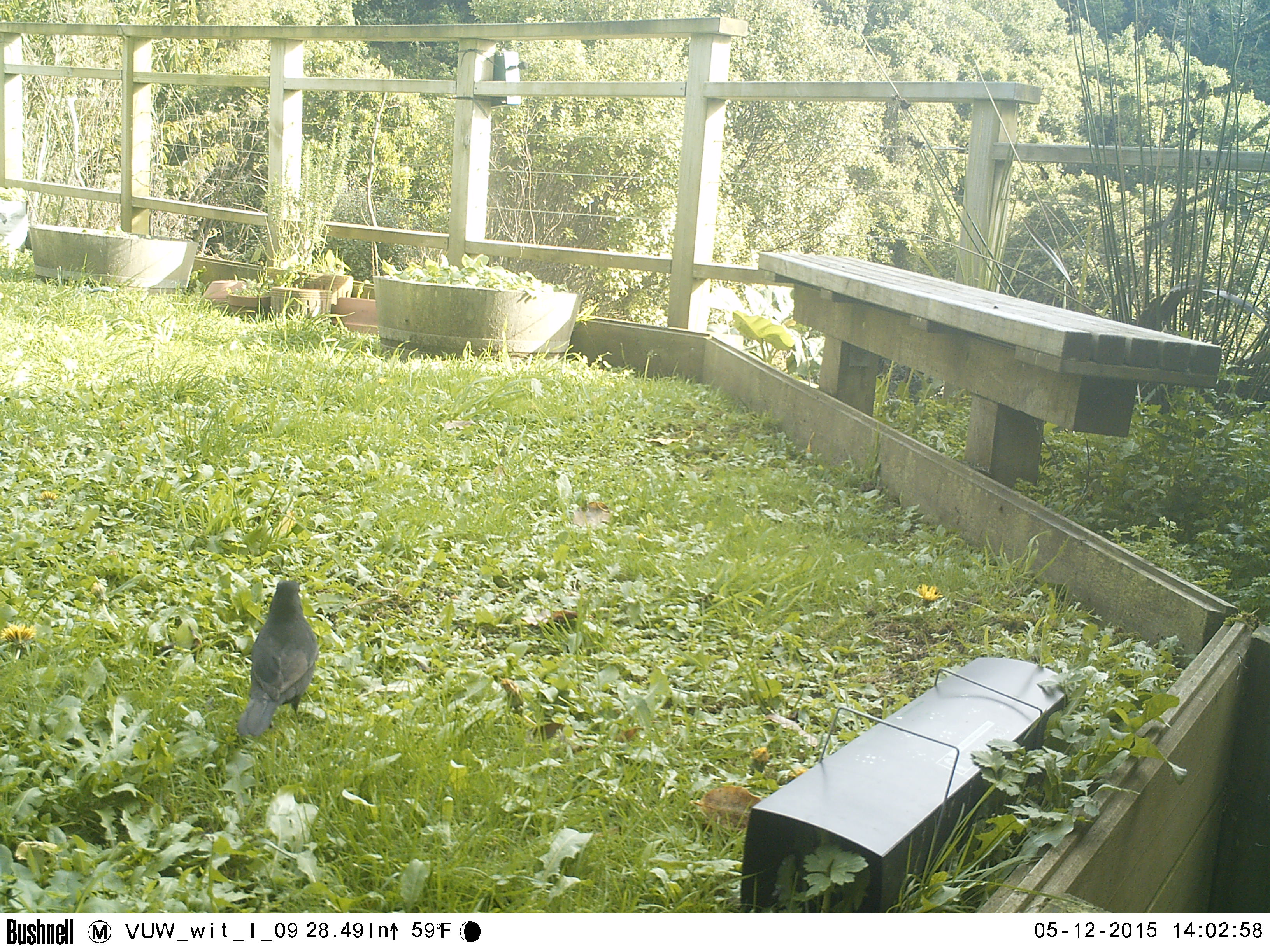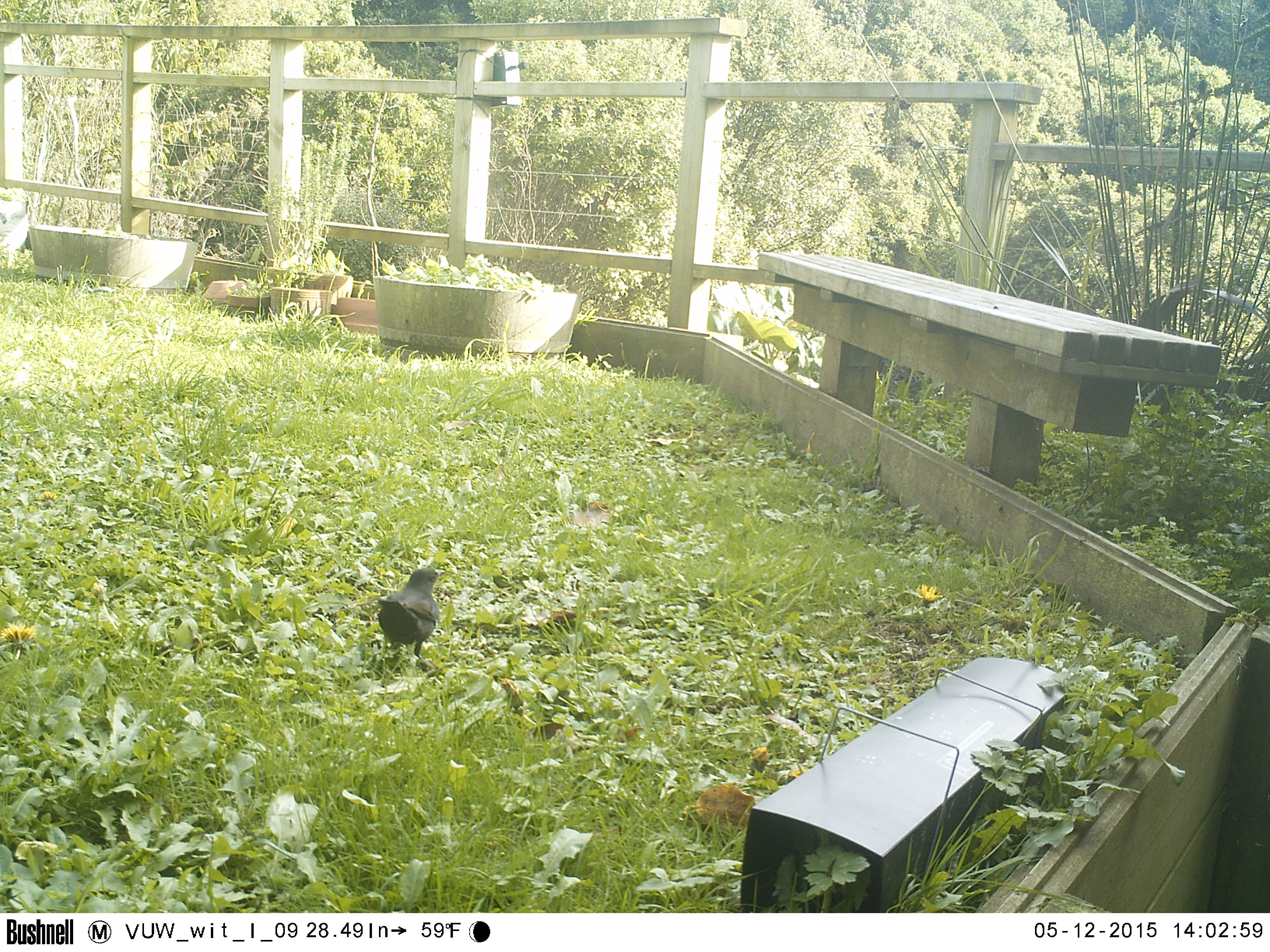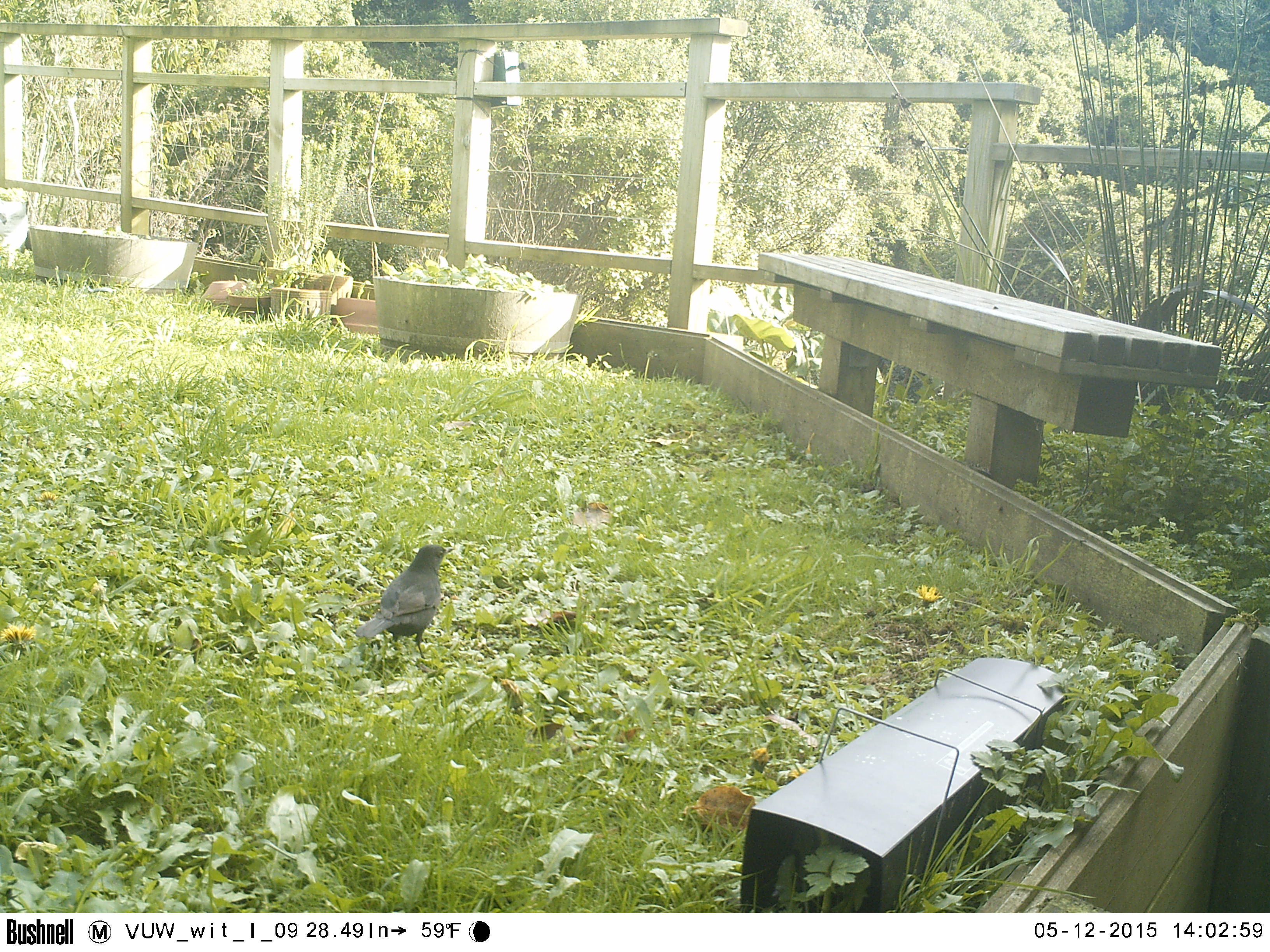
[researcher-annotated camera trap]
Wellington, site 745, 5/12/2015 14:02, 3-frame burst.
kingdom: Animalia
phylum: Chordata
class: Aves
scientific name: Aves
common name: bird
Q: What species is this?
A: Bird (Aves).